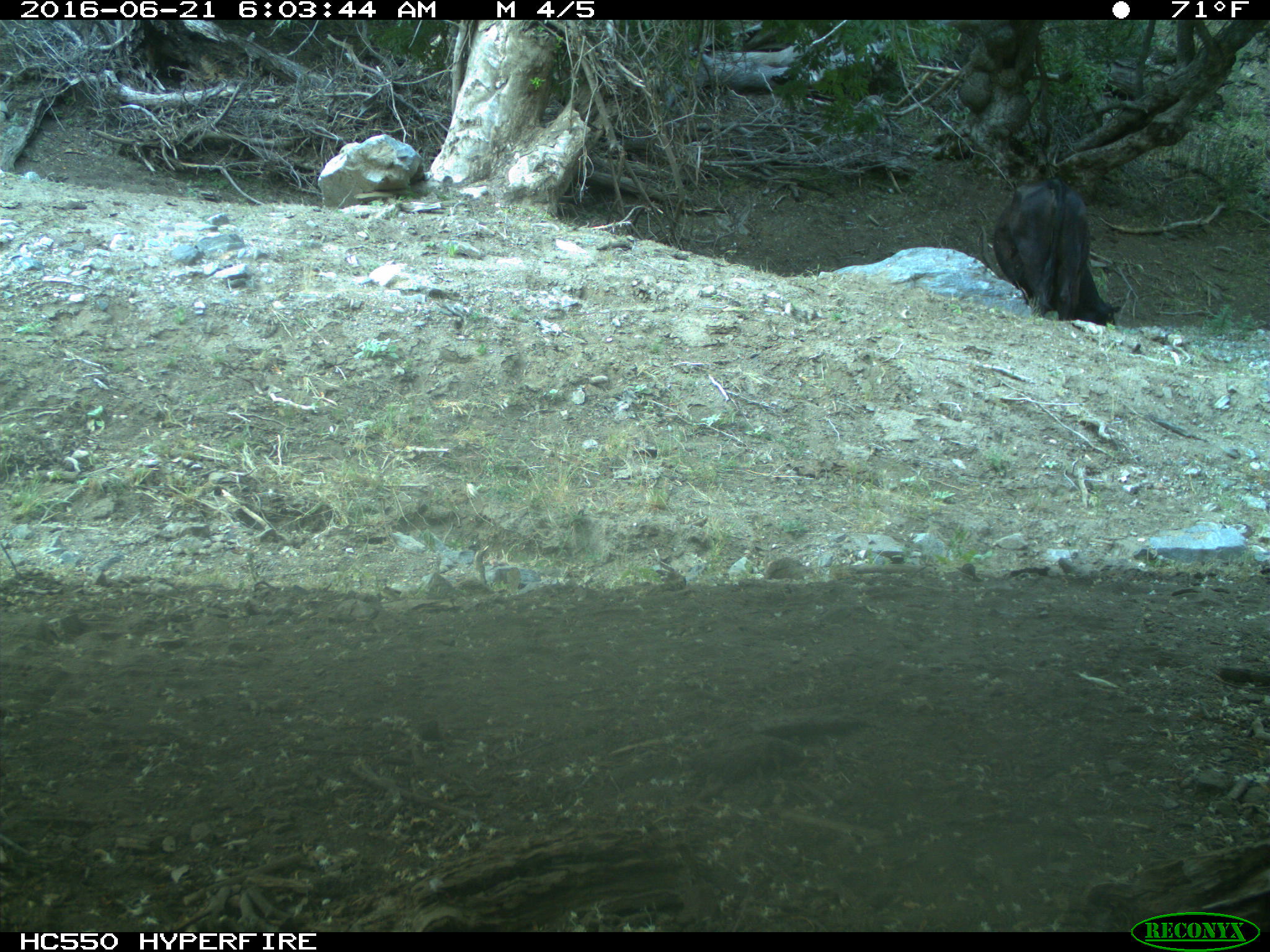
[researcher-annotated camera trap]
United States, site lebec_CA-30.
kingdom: Animalia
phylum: Chordata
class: Mammalia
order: Artiodactyla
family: Bovidae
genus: Bos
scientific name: Bos taurus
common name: domestic cow